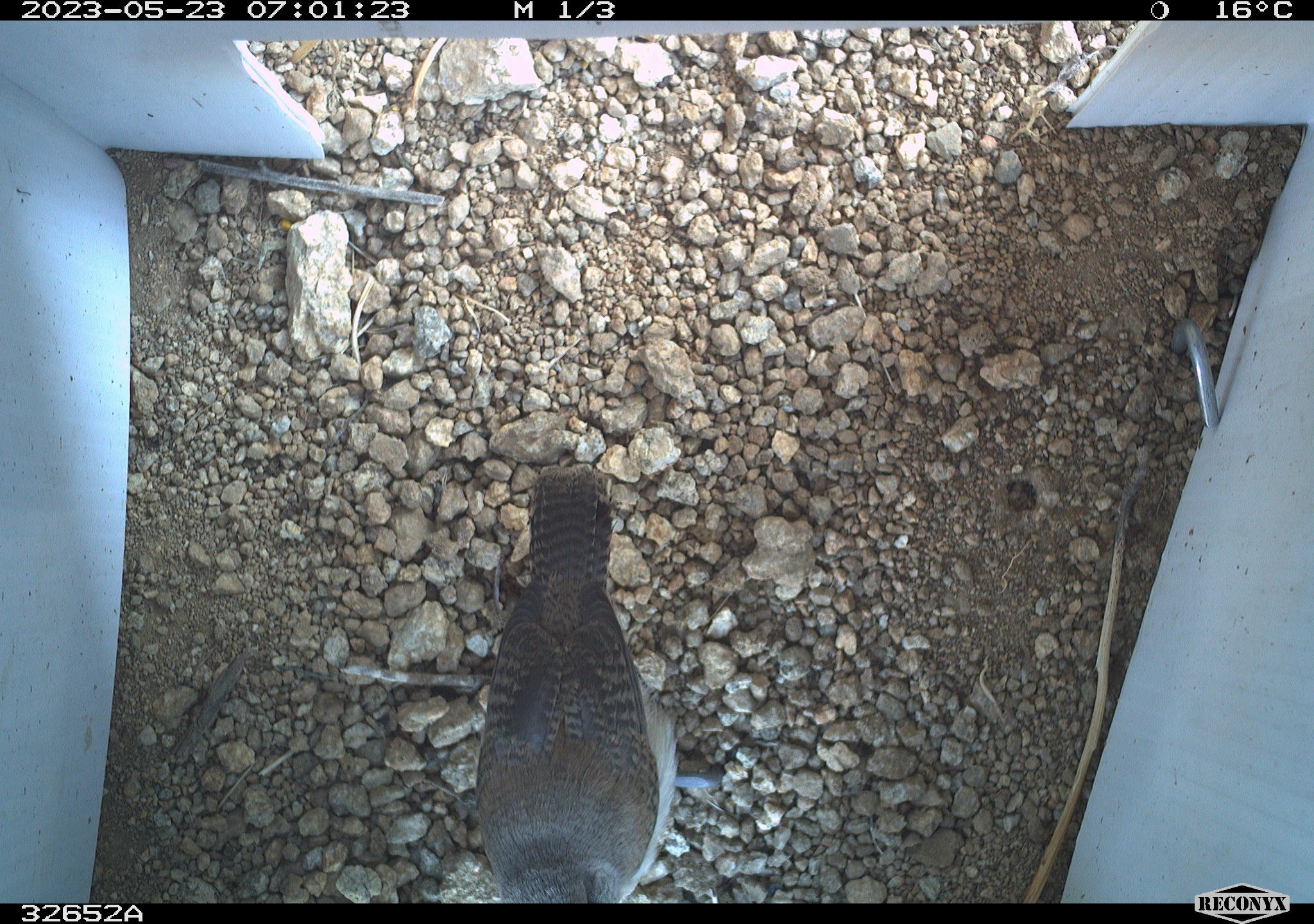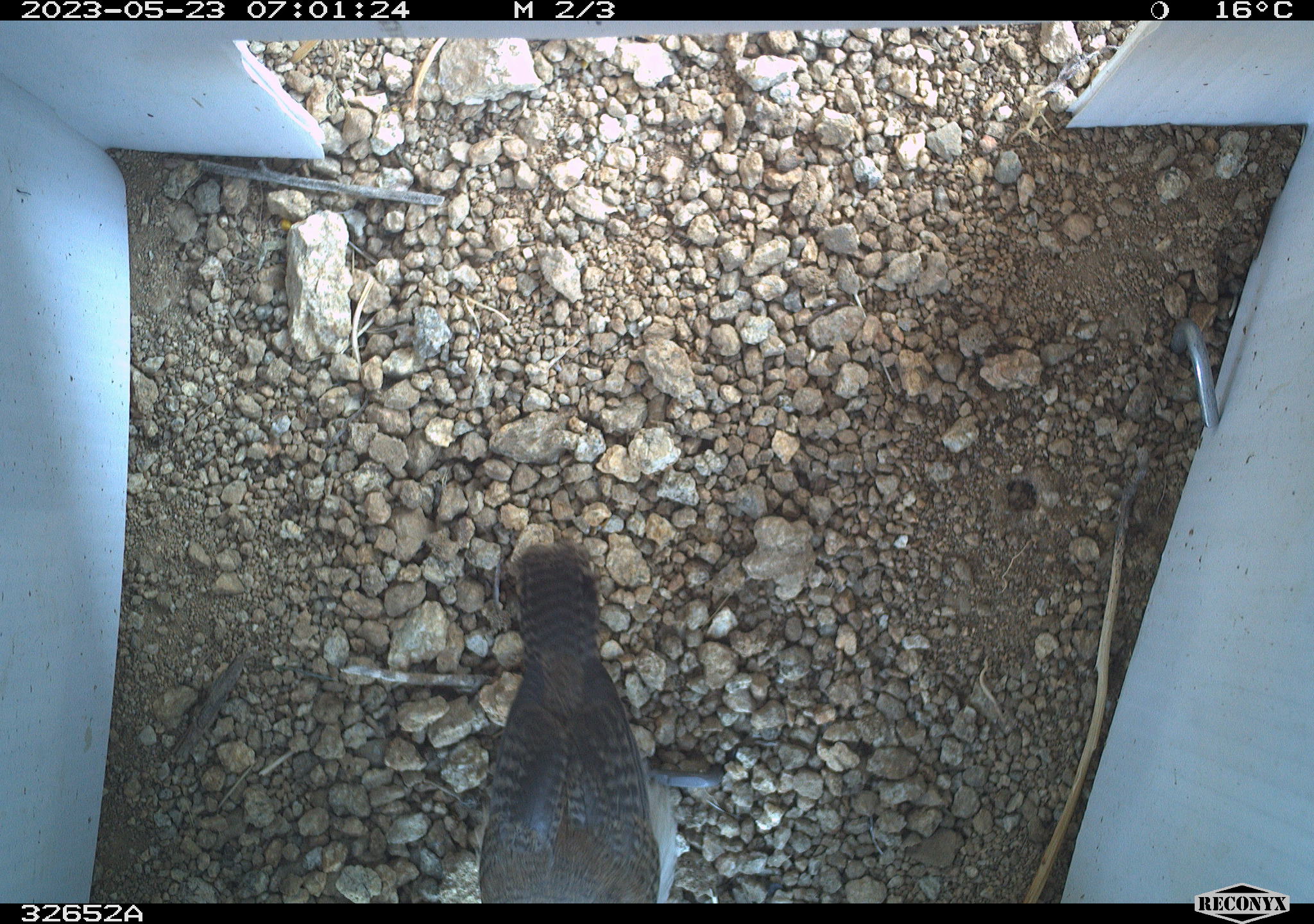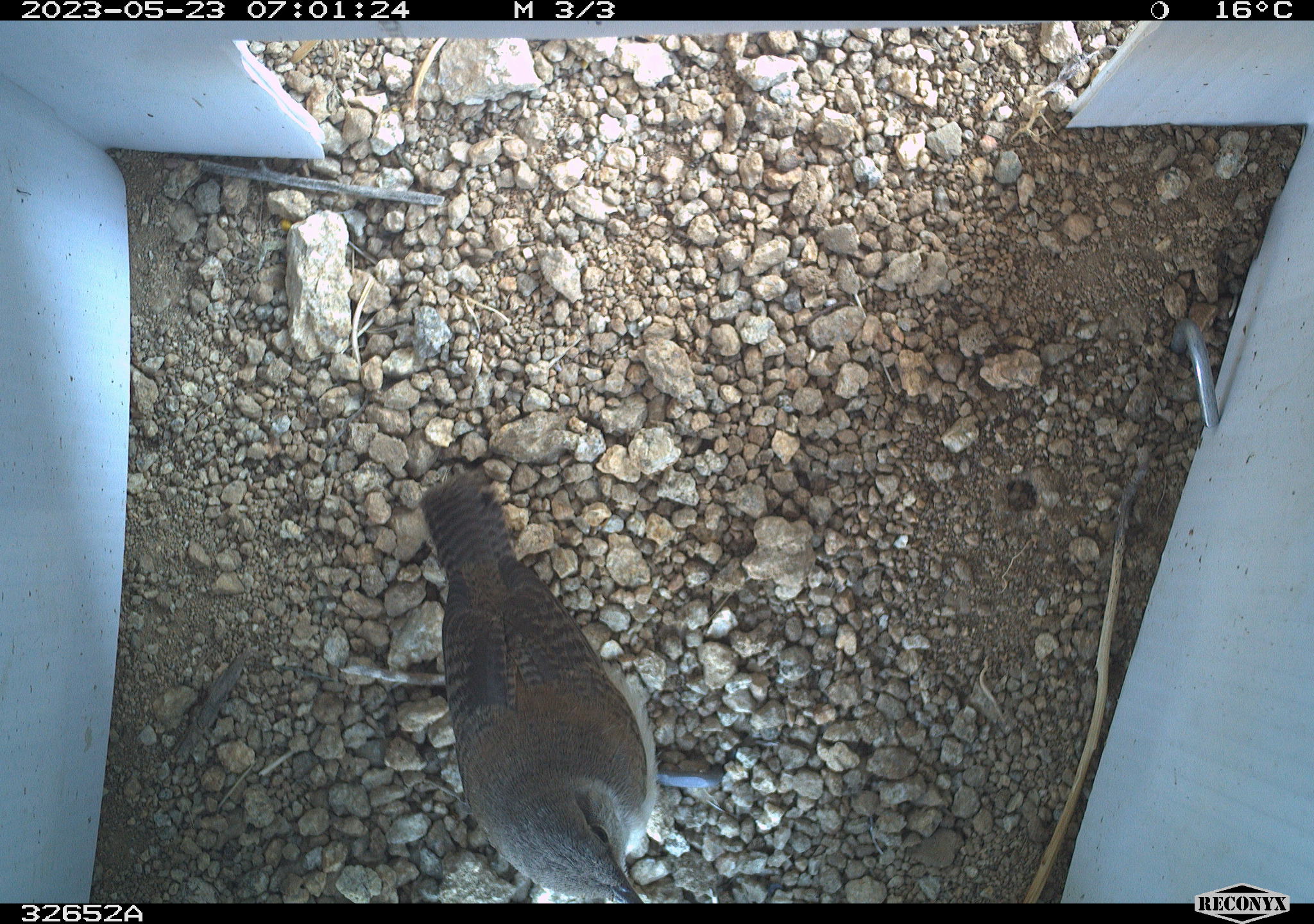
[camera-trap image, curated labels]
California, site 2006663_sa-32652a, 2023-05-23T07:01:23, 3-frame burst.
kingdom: Animalia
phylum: Chordata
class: Aves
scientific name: Aves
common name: bird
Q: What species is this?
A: Bird (Aves).